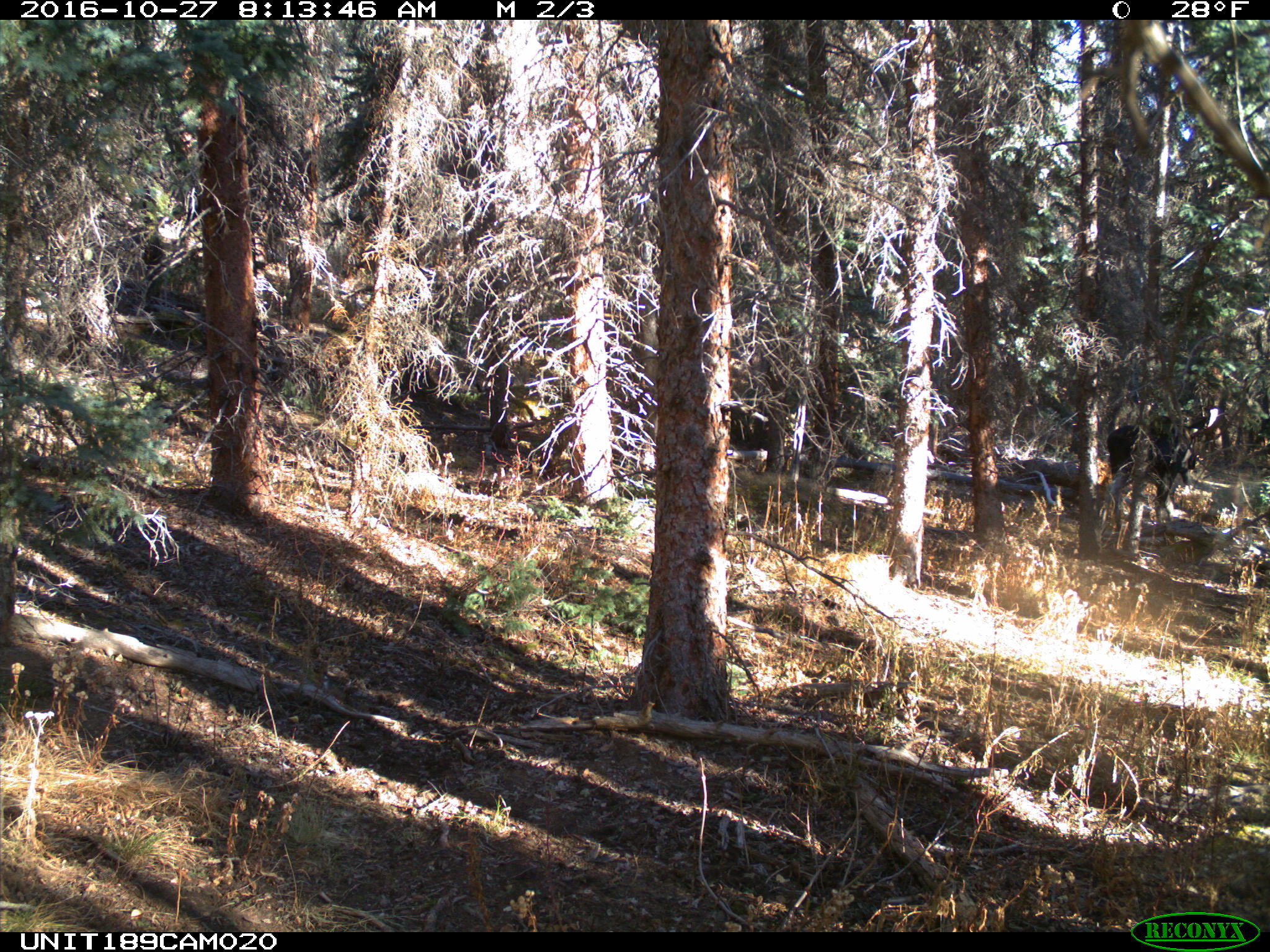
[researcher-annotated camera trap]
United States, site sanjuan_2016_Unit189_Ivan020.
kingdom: Animalia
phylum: Chordata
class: Mammalia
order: Artiodactyla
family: Cervidae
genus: Alces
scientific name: Alces alces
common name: moose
Alces alces (moose).